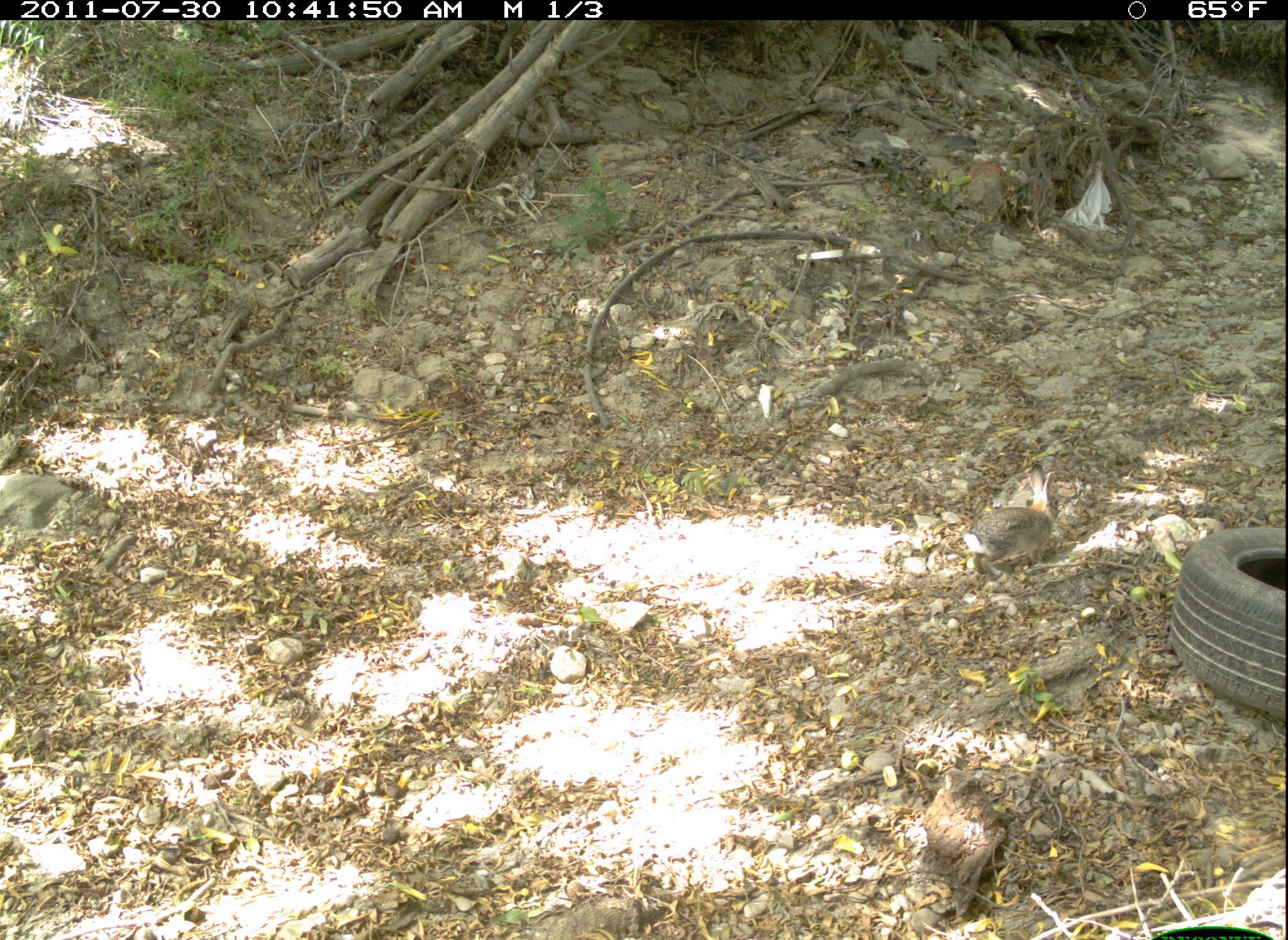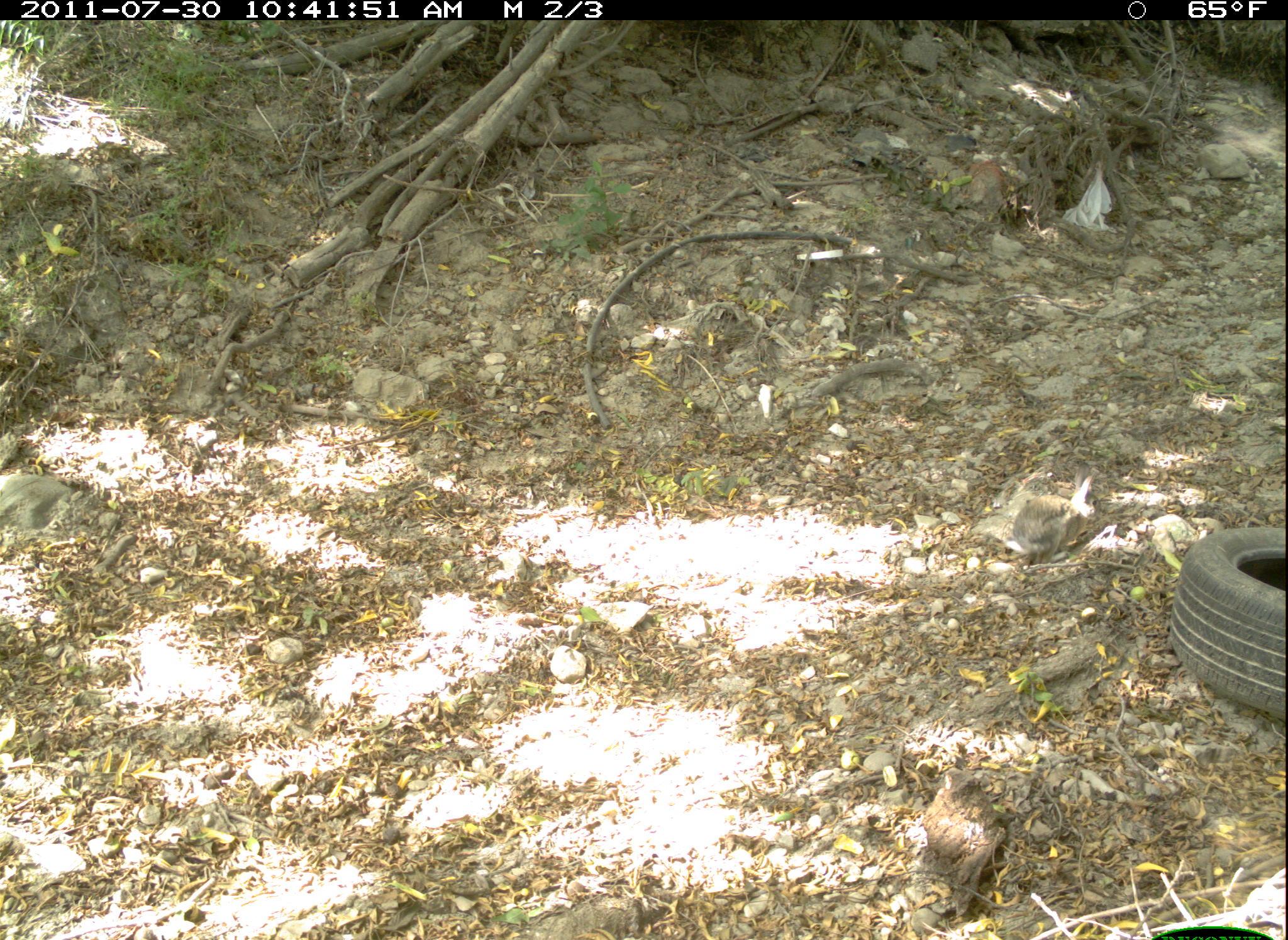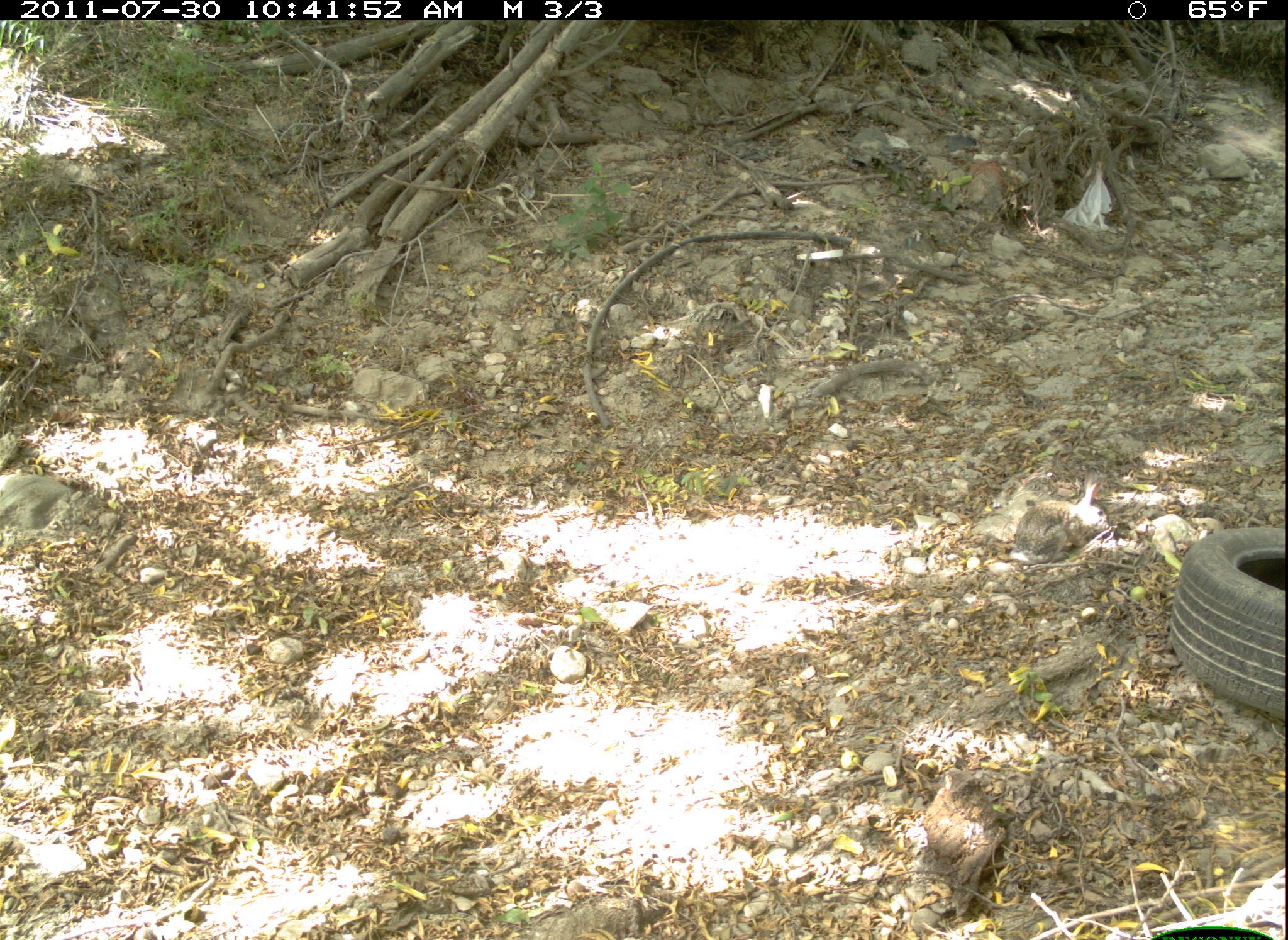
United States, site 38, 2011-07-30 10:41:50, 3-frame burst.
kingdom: Animalia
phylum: Chordata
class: Mammalia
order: Lagomorpha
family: Leporidae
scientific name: Leporidae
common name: rabbits and hares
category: rabbit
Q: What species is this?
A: Rabbit (rabbits and hares) (Leporidae).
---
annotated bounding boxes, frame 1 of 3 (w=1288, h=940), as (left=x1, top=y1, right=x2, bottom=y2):
rabbit: (left=958, top=457, right=1087, bottom=583)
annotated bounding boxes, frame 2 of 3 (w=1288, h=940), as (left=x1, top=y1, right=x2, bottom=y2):
rabbit: (left=993, top=465, right=1108, bottom=563)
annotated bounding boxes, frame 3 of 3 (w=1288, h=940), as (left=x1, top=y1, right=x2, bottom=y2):
rabbit: (left=1005, top=467, right=1125, bottom=580)